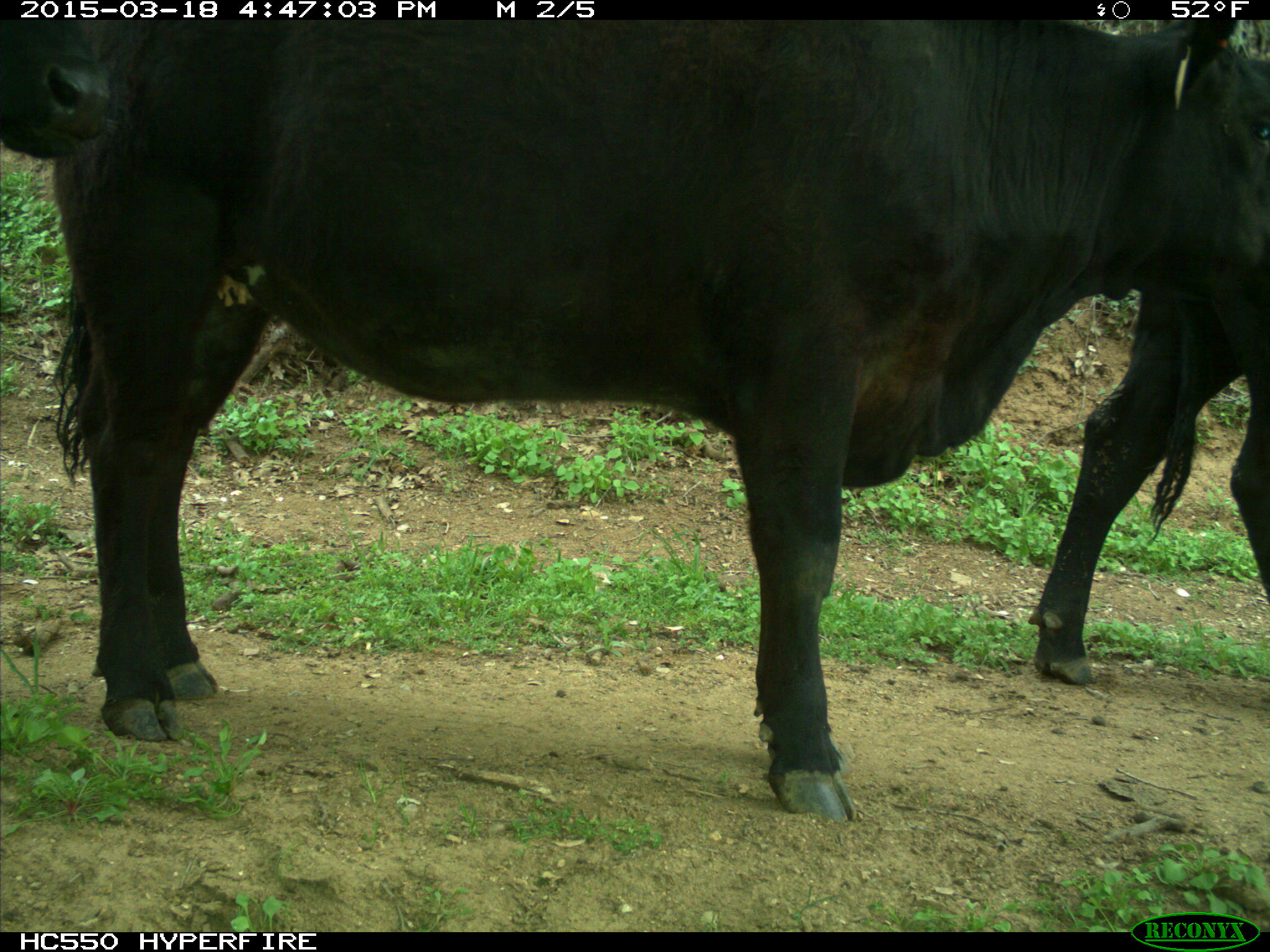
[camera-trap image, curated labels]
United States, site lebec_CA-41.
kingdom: Animalia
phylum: Chordata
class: Mammalia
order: Artiodactyla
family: Bovidae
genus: Bos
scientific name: Bos taurus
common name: domestic cow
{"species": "Bos taurus (domestic cow)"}